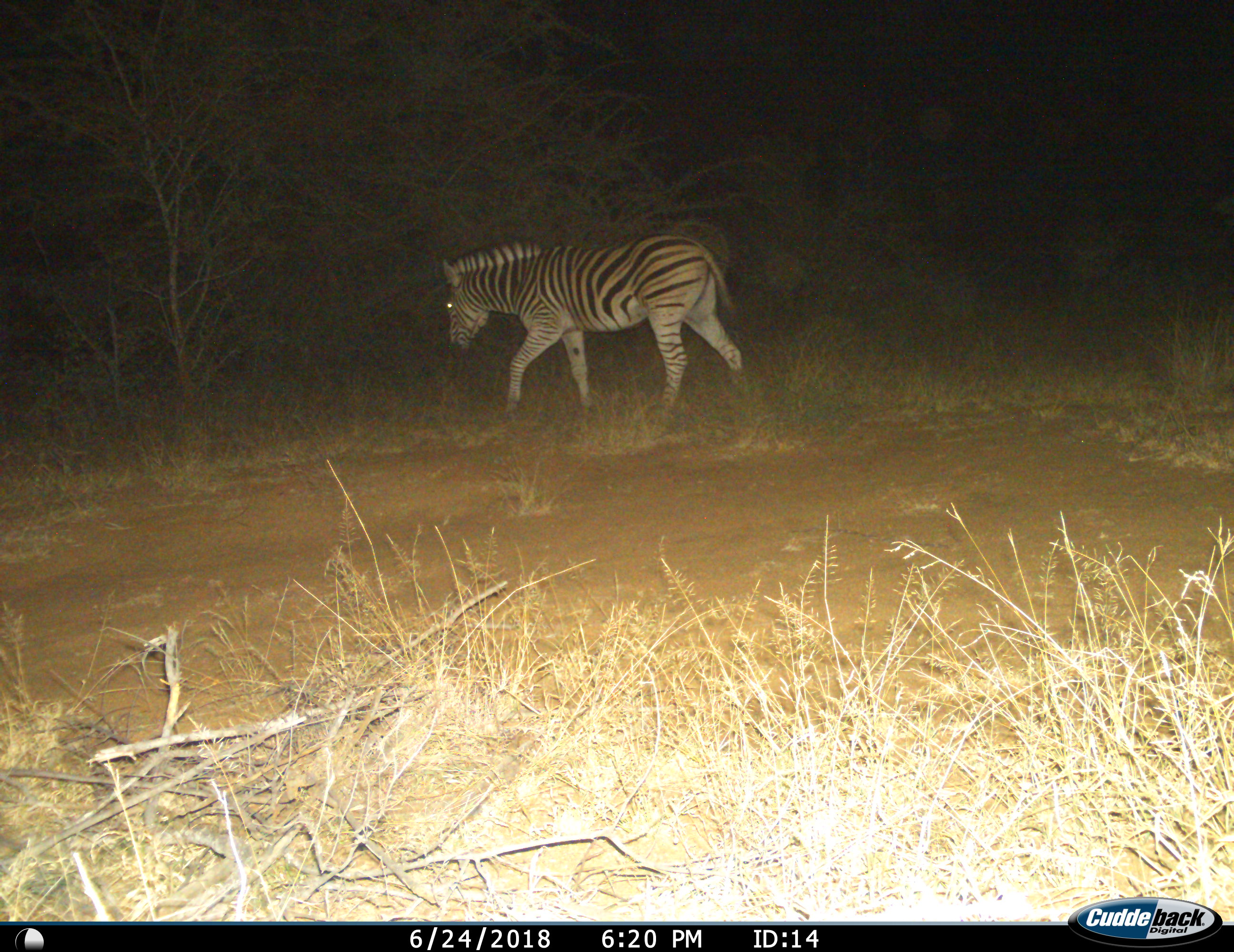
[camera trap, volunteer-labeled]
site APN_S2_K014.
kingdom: Animalia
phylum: Chordata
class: Mammalia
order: Perissodactyla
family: Equidae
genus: Equus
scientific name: Equus quagga burchellii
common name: burchell's zebra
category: zebraburchells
Zebraburchells (burchell's zebra) (Equus quagga burchellii), count 1. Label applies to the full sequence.